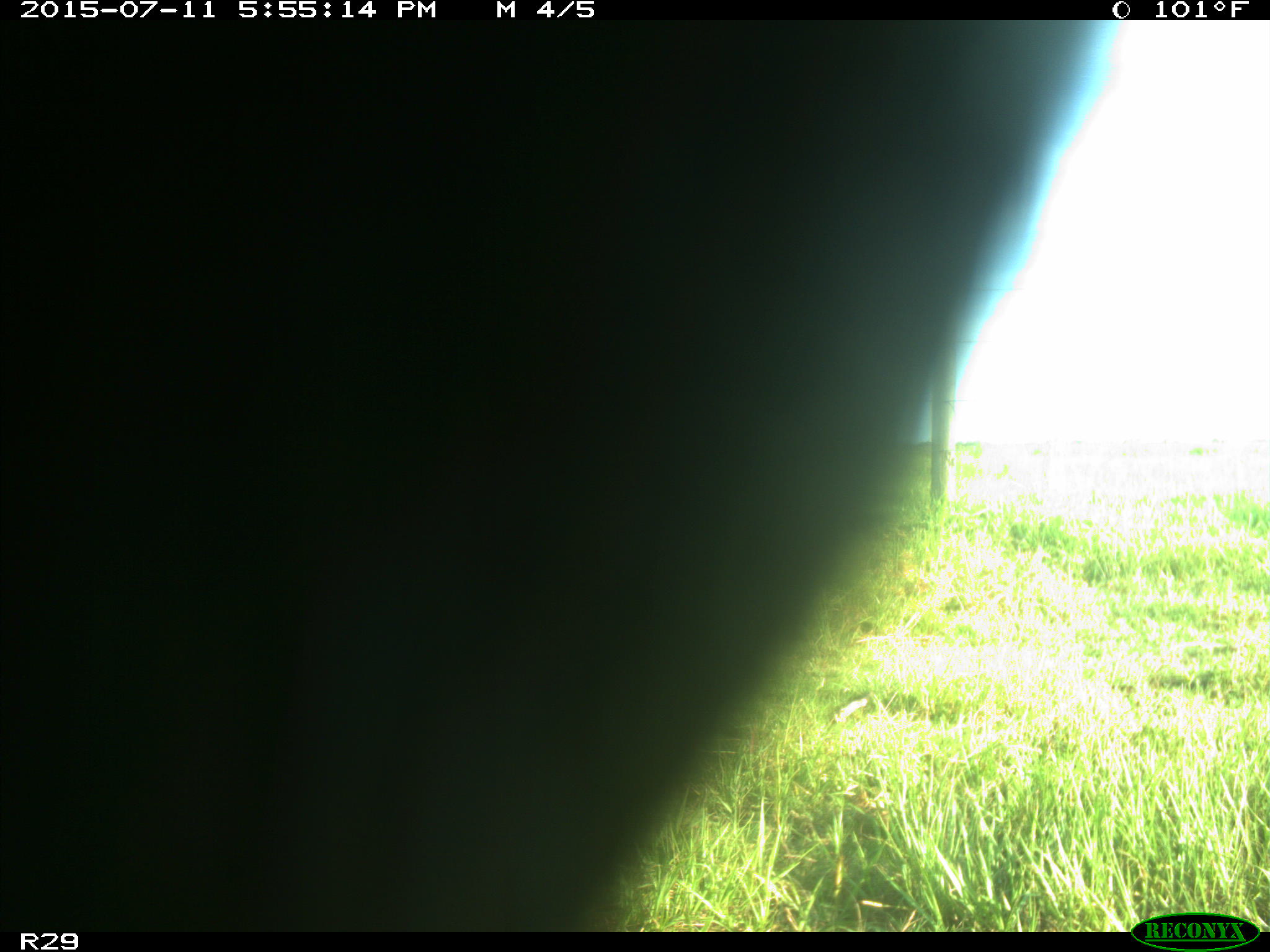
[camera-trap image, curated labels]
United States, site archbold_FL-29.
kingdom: Animalia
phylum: Chordata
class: Mammalia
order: Artiodactyla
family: Bovidae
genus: Bos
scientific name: Bos taurus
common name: domestic cow